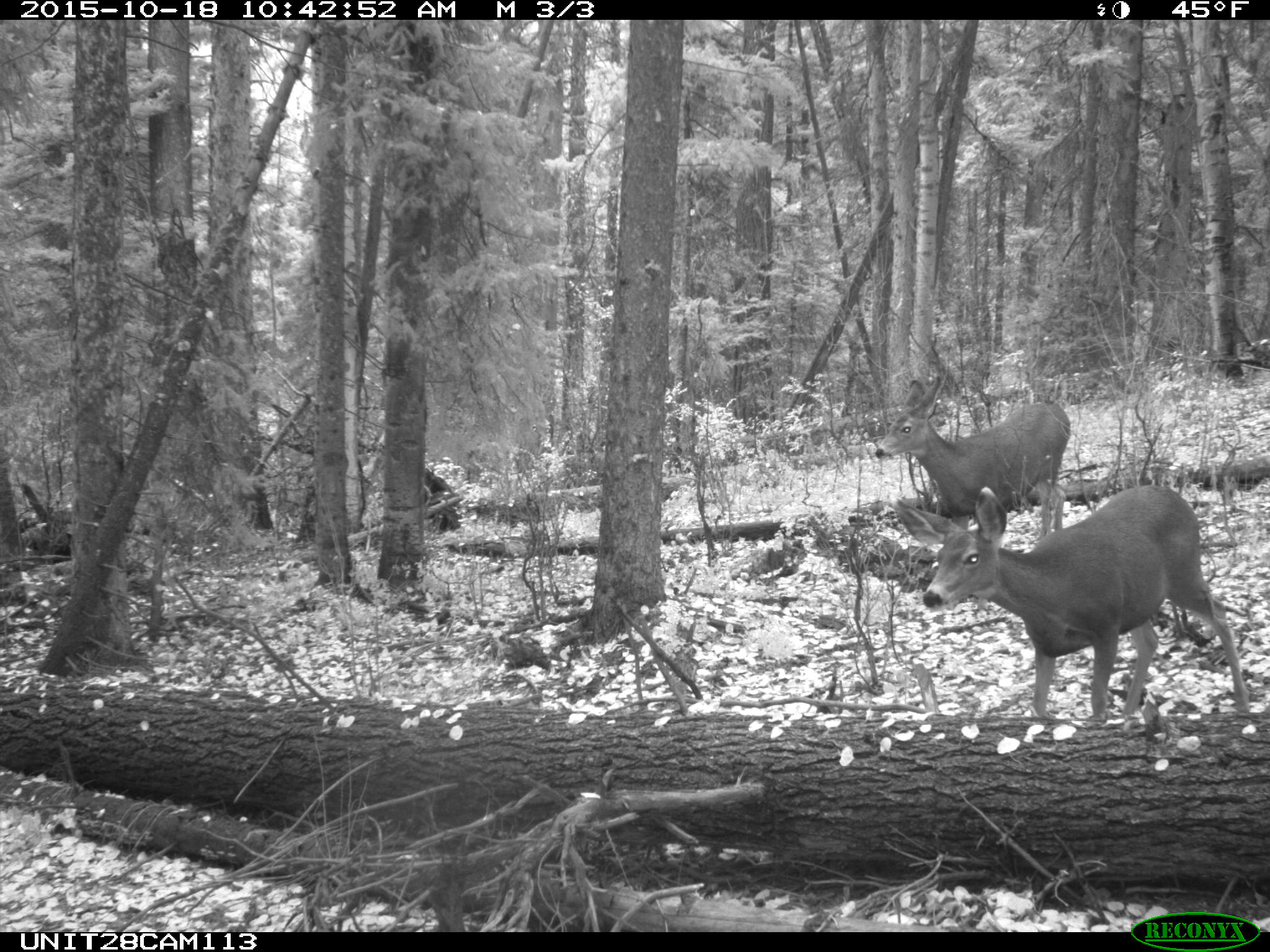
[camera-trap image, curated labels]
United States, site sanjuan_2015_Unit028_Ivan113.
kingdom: Animalia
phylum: Chordata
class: Mammalia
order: Artiodactyla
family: Cervidae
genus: Odocoileus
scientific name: Odocoileus hemionus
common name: mule deer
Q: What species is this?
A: Odocoileus hemionus (mule deer).